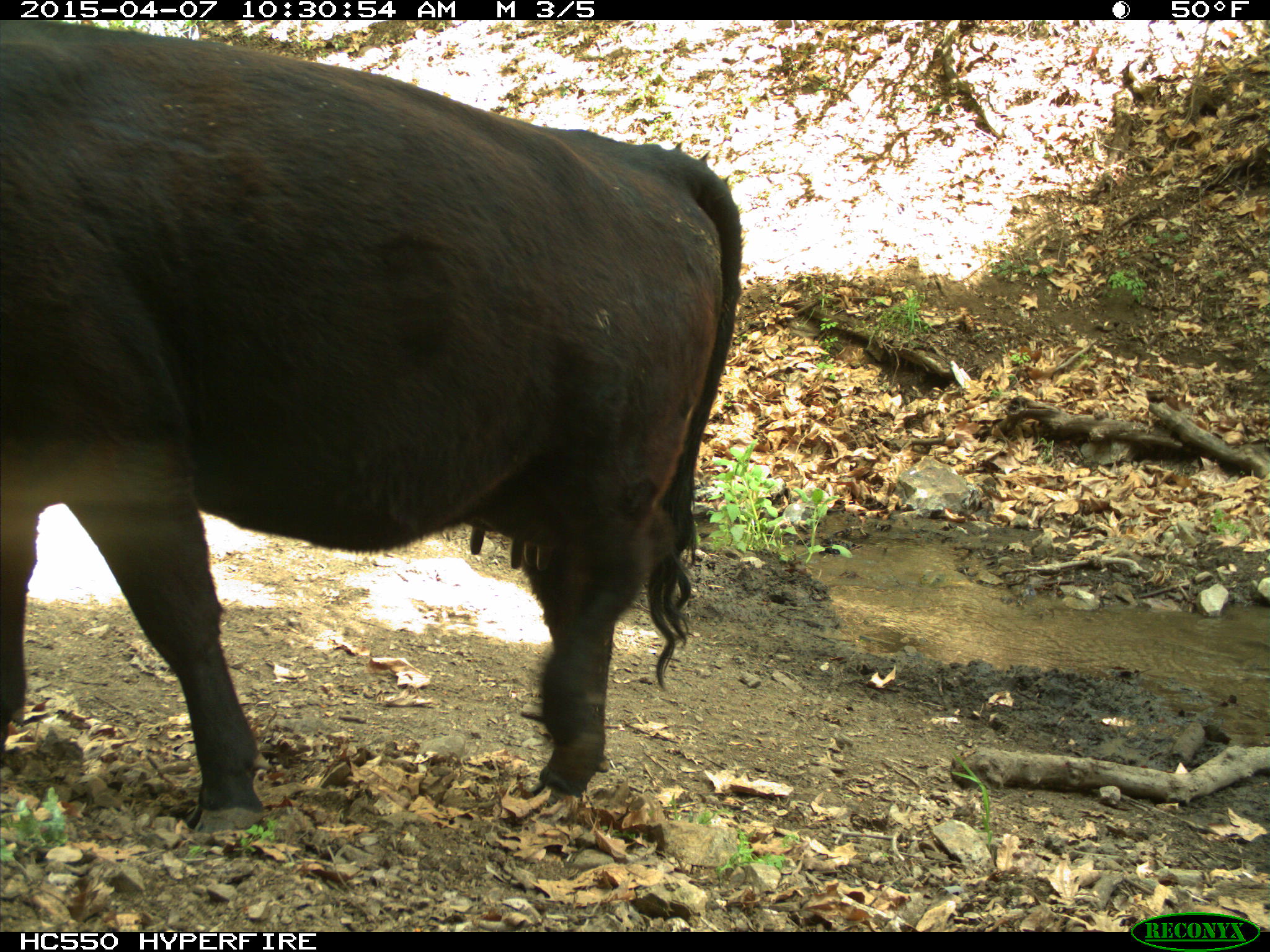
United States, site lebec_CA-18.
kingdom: Animalia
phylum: Chordata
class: Mammalia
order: Artiodactyla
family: Bovidae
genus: Bos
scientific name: Bos taurus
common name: domestic cow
Bos taurus (domestic cow).